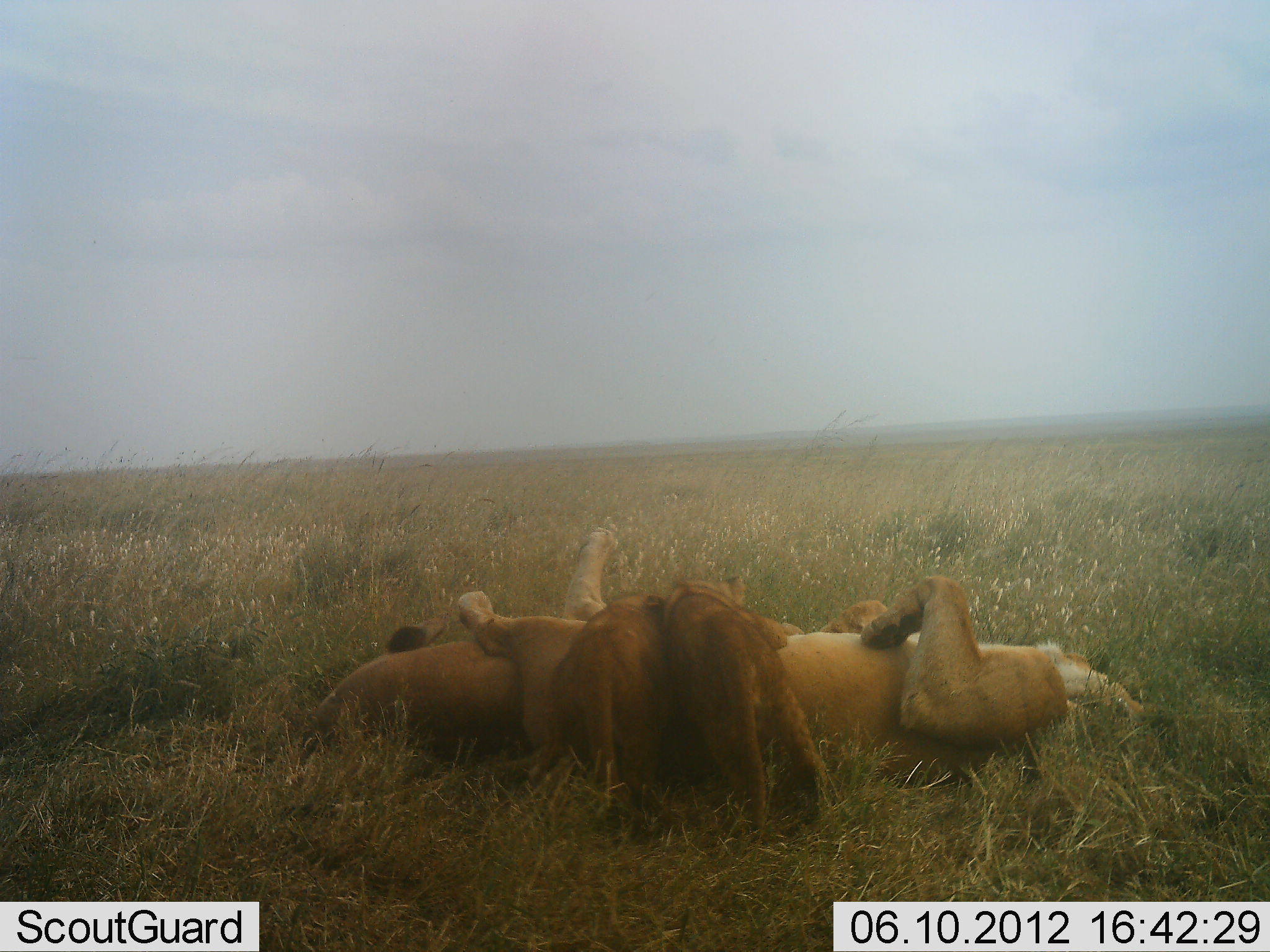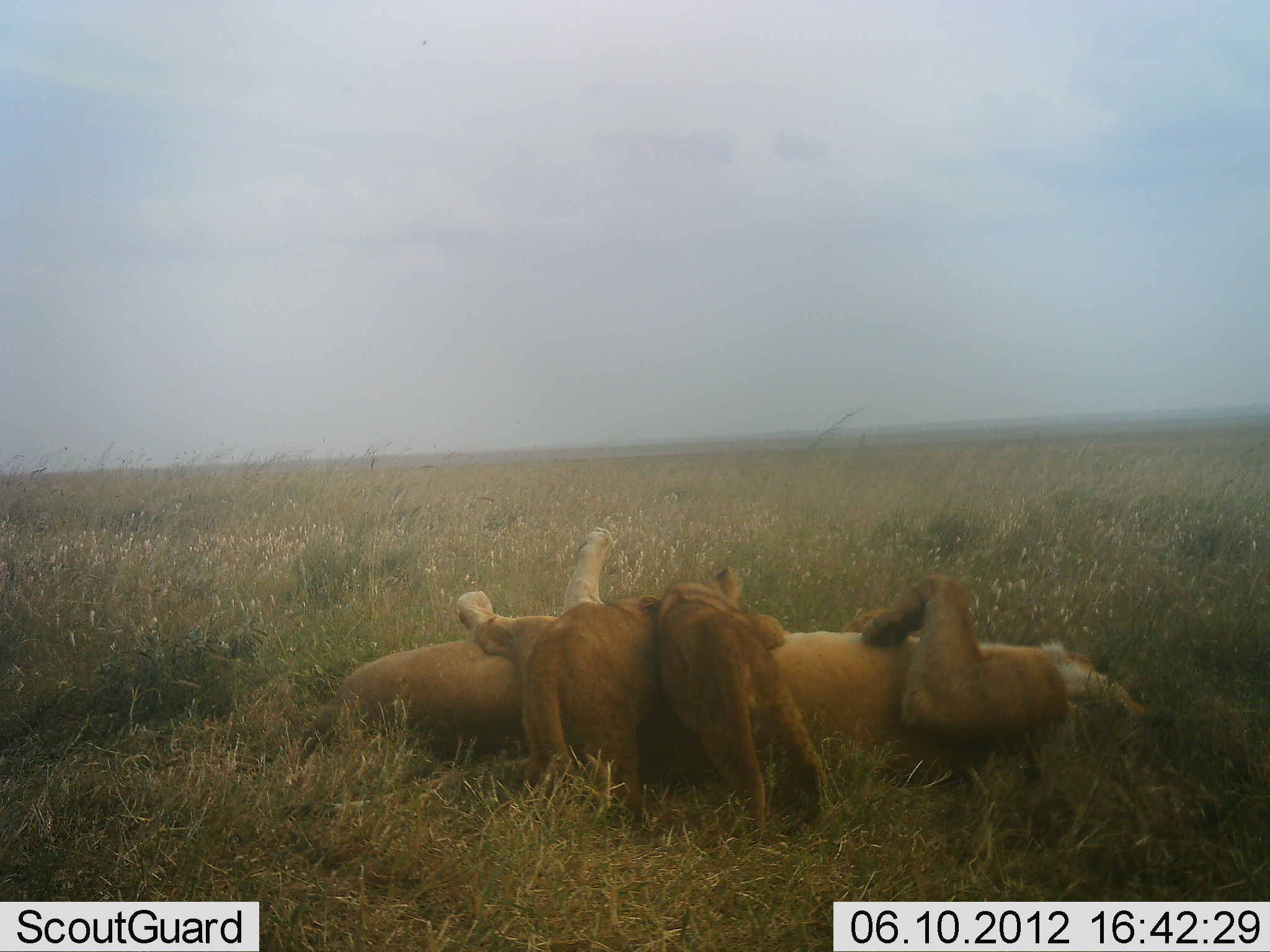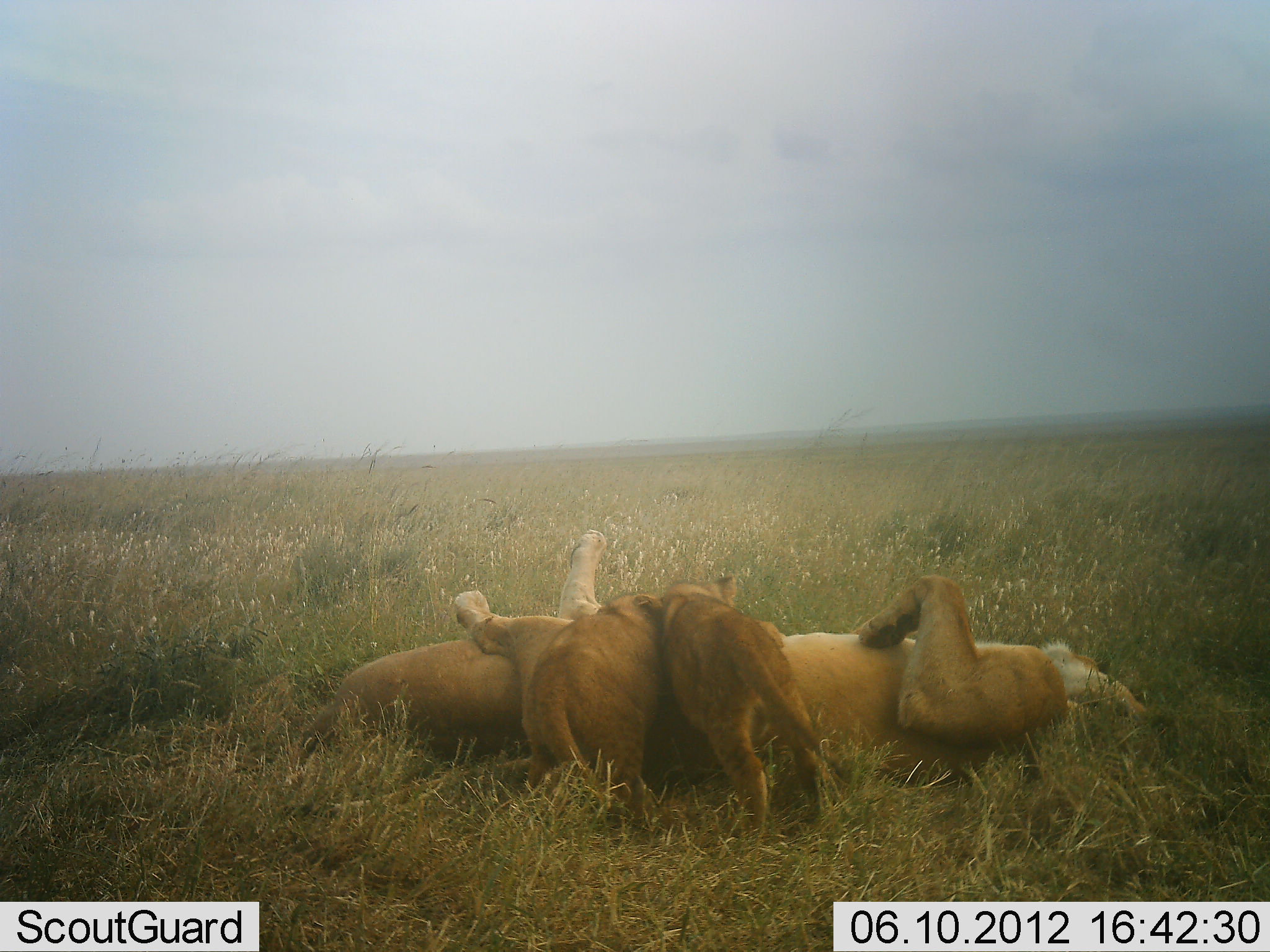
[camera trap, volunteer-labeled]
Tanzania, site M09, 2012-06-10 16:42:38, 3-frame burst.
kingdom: Animalia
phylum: Chordata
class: Mammalia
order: Carnivora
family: Felidae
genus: Panthera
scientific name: Panthera leo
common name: lion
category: lionfemale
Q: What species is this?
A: Lionfemale (lion) (Panthera leo).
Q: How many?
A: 3.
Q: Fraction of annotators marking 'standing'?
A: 10%.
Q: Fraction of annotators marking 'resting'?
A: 90%.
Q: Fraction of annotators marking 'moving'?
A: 0%.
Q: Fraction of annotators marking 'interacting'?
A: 70%.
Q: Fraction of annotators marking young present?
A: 70%.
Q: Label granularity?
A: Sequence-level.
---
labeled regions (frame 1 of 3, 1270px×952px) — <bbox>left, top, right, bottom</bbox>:
animal: <bbox>273, 520, 1145, 831</bbox>; <bbox>314, 600, 537, 792</bbox>; <bbox>658, 575, 825, 827</bbox>; <bbox>553, 595, 675, 822</bbox>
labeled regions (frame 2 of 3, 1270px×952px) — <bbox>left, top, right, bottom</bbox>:
animal: <bbox>275, 528, 1151, 827</bbox>; <bbox>652, 566, 833, 836</bbox>; <bbox>305, 607, 528, 765</bbox>; <bbox>522, 595, 675, 822</bbox>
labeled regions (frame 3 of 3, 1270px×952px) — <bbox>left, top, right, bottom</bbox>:
animal: <bbox>285, 528, 1151, 822</bbox>; <bbox>635, 569, 843, 845</bbox>; <bbox>522, 595, 666, 822</bbox>; <bbox>298, 639, 520, 761</bbox>